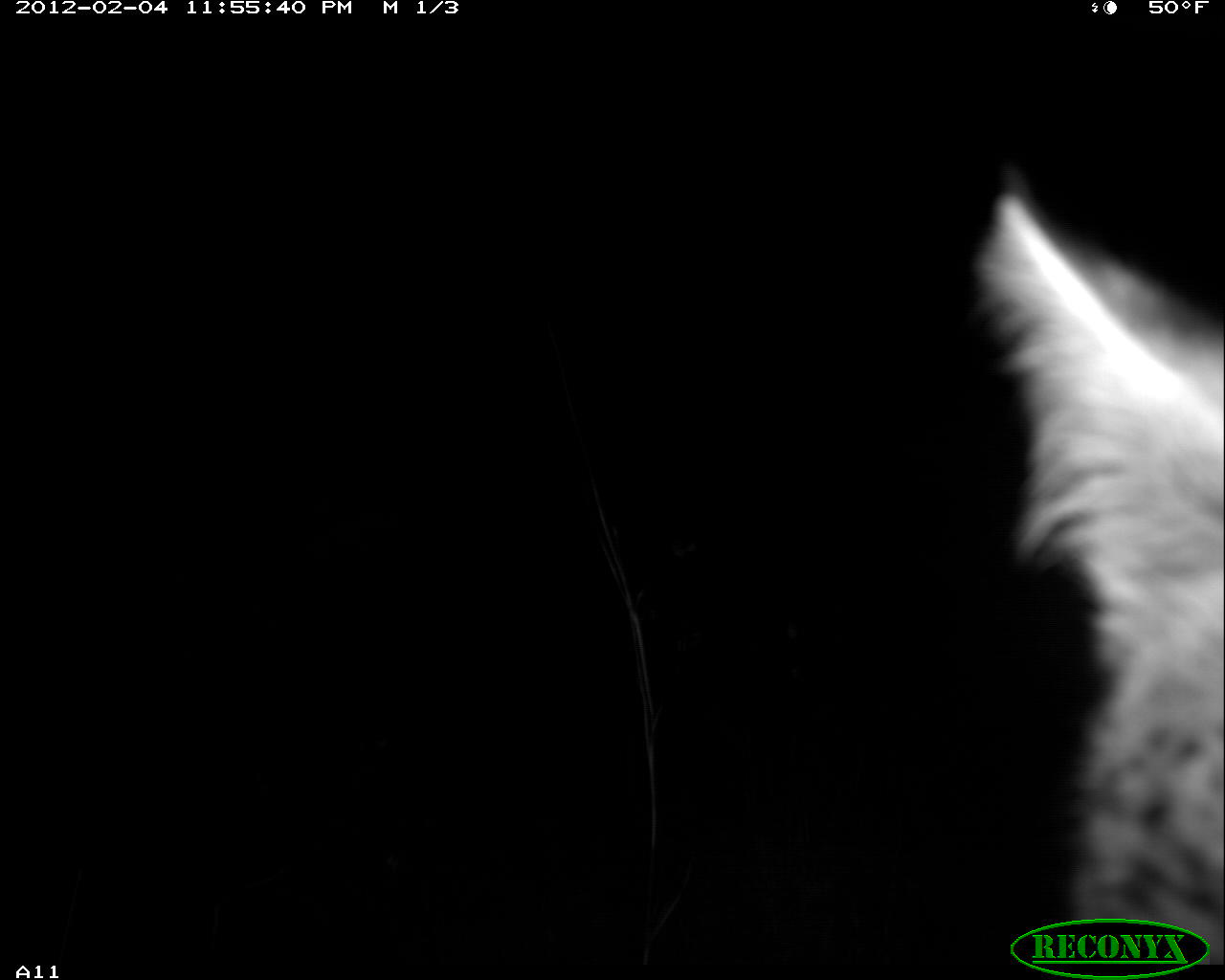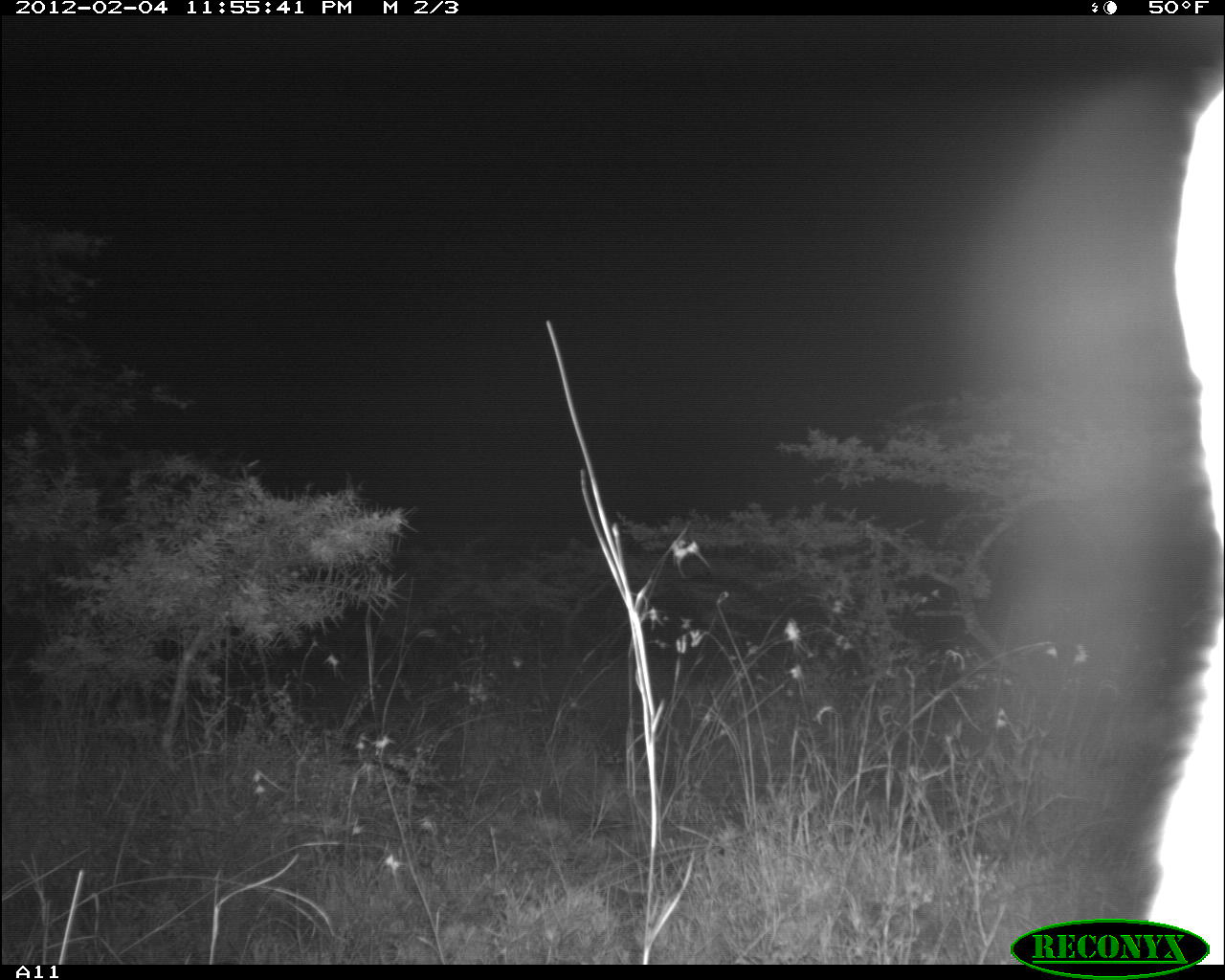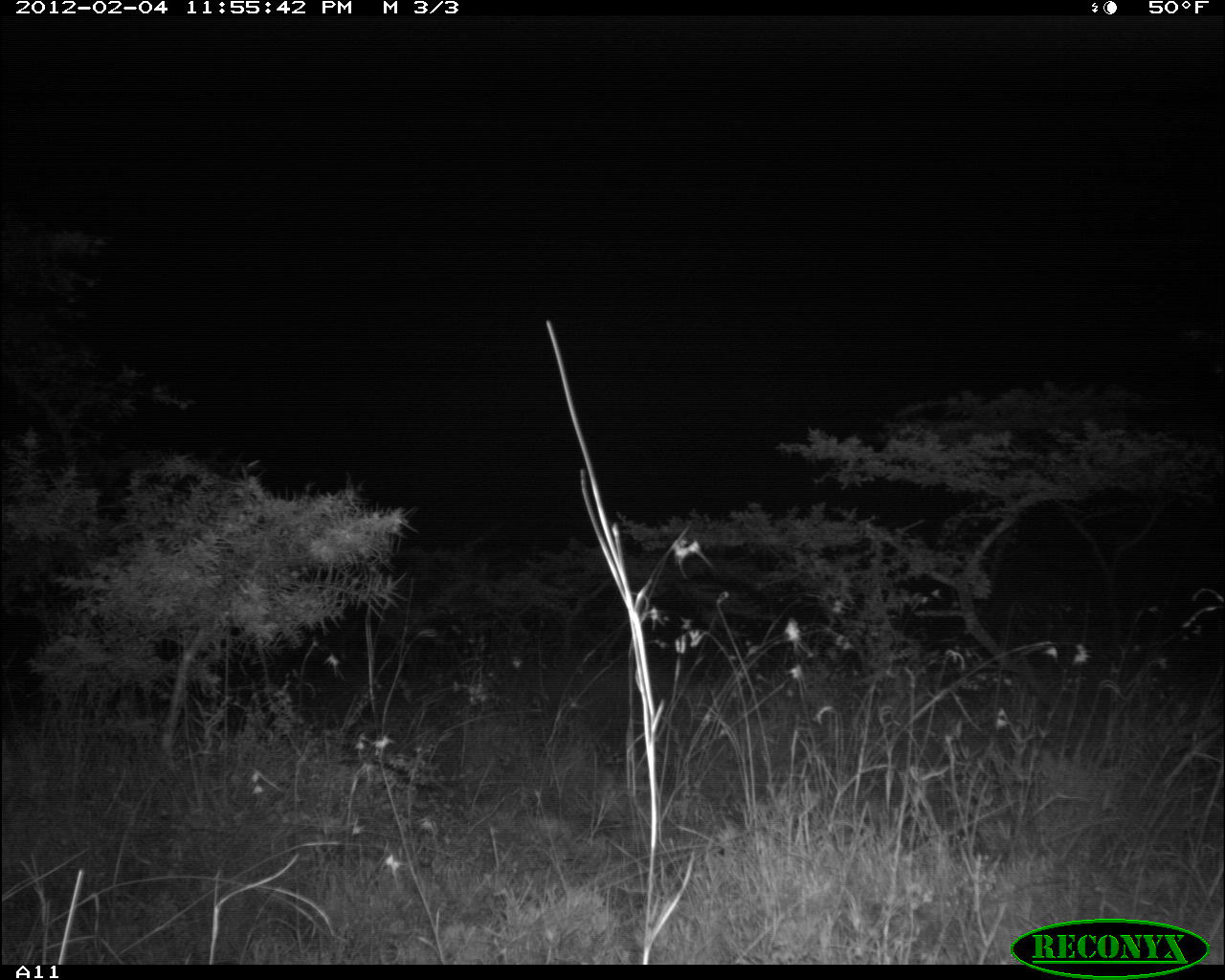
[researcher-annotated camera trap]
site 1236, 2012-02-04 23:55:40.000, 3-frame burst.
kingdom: Animalia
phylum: Chordata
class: Mammalia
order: Carnivora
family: Felidae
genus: Leptailurus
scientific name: Leptailurus serval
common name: serval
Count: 1.